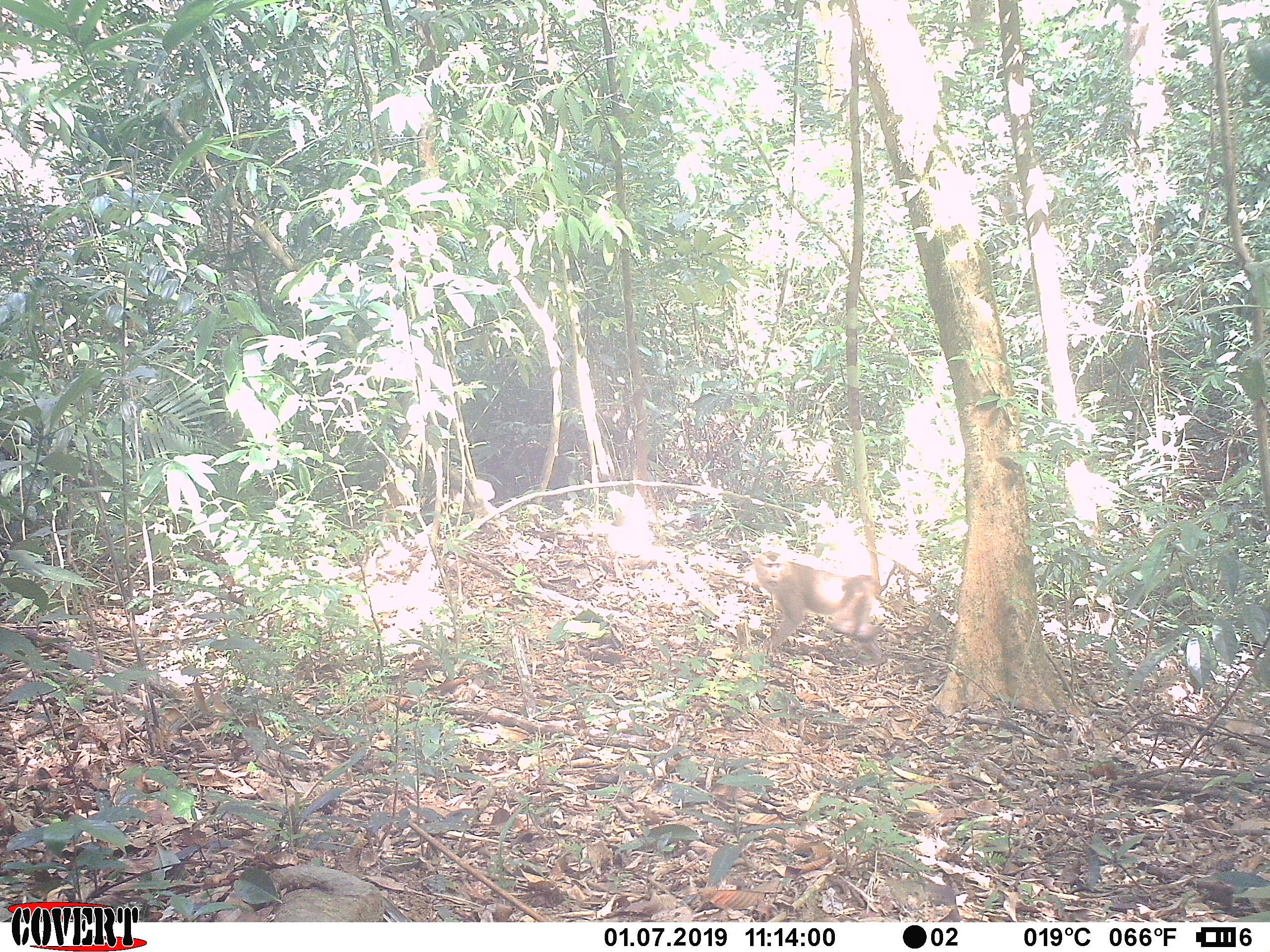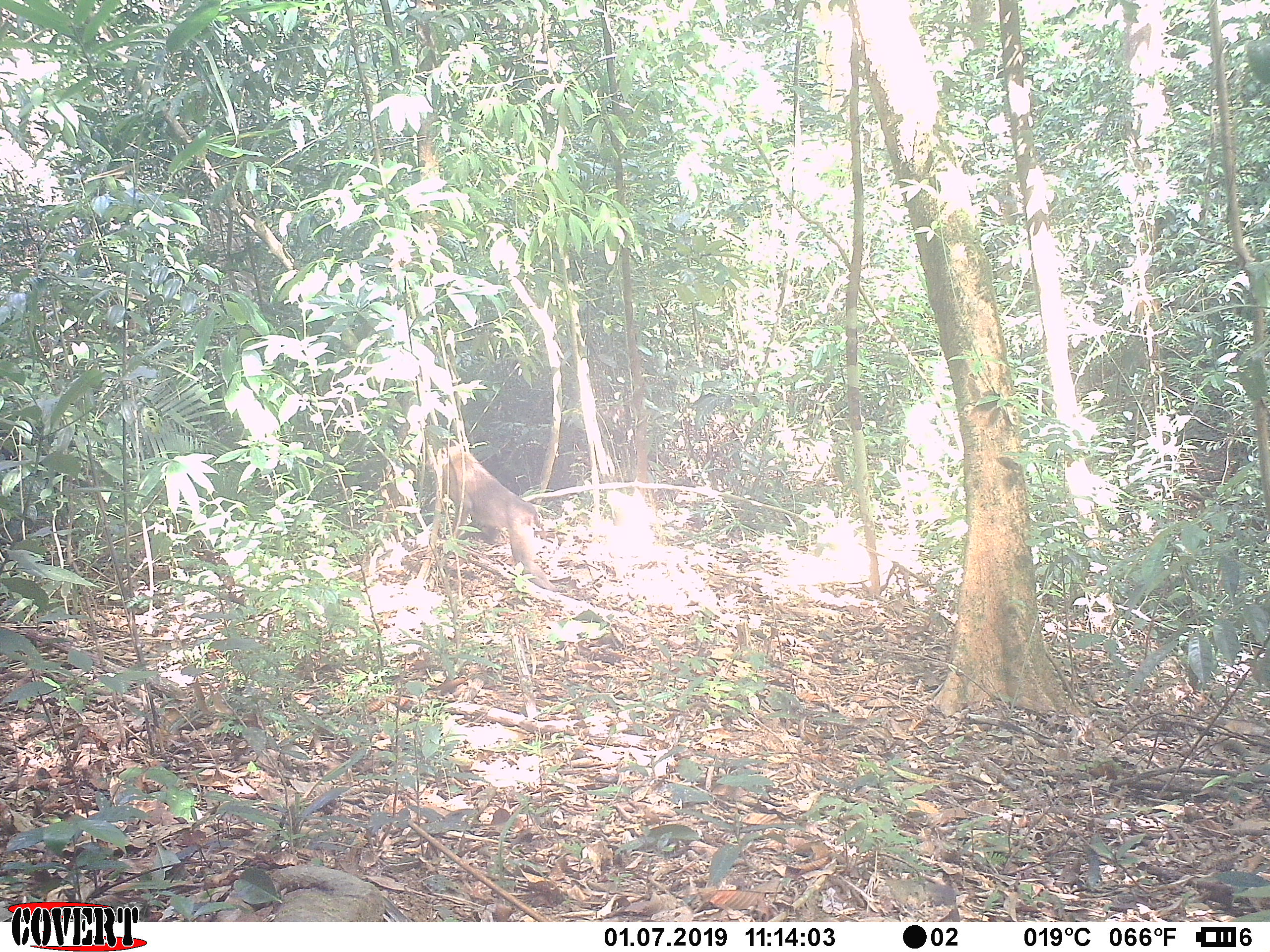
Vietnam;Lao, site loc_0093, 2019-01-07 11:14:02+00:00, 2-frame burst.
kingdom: Animalia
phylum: Chordata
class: Mammalia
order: Primates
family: Cercopithecidae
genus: Macaca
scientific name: Macaca nemestrina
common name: pig-tailed macaque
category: pig tailed macaque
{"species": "pig tailed macaque (pig-tailed macaque) (Macaca nemestrina)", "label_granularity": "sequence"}